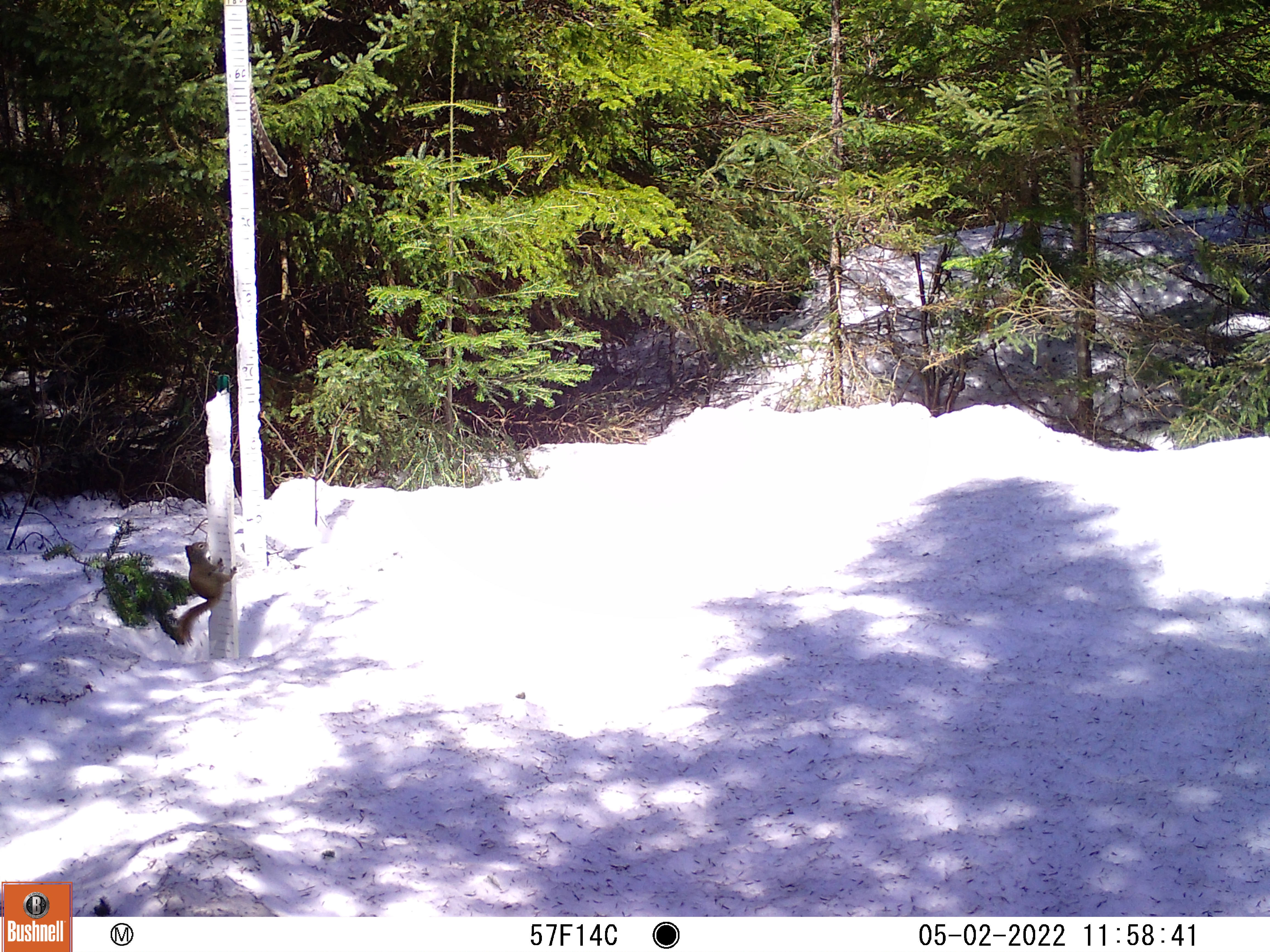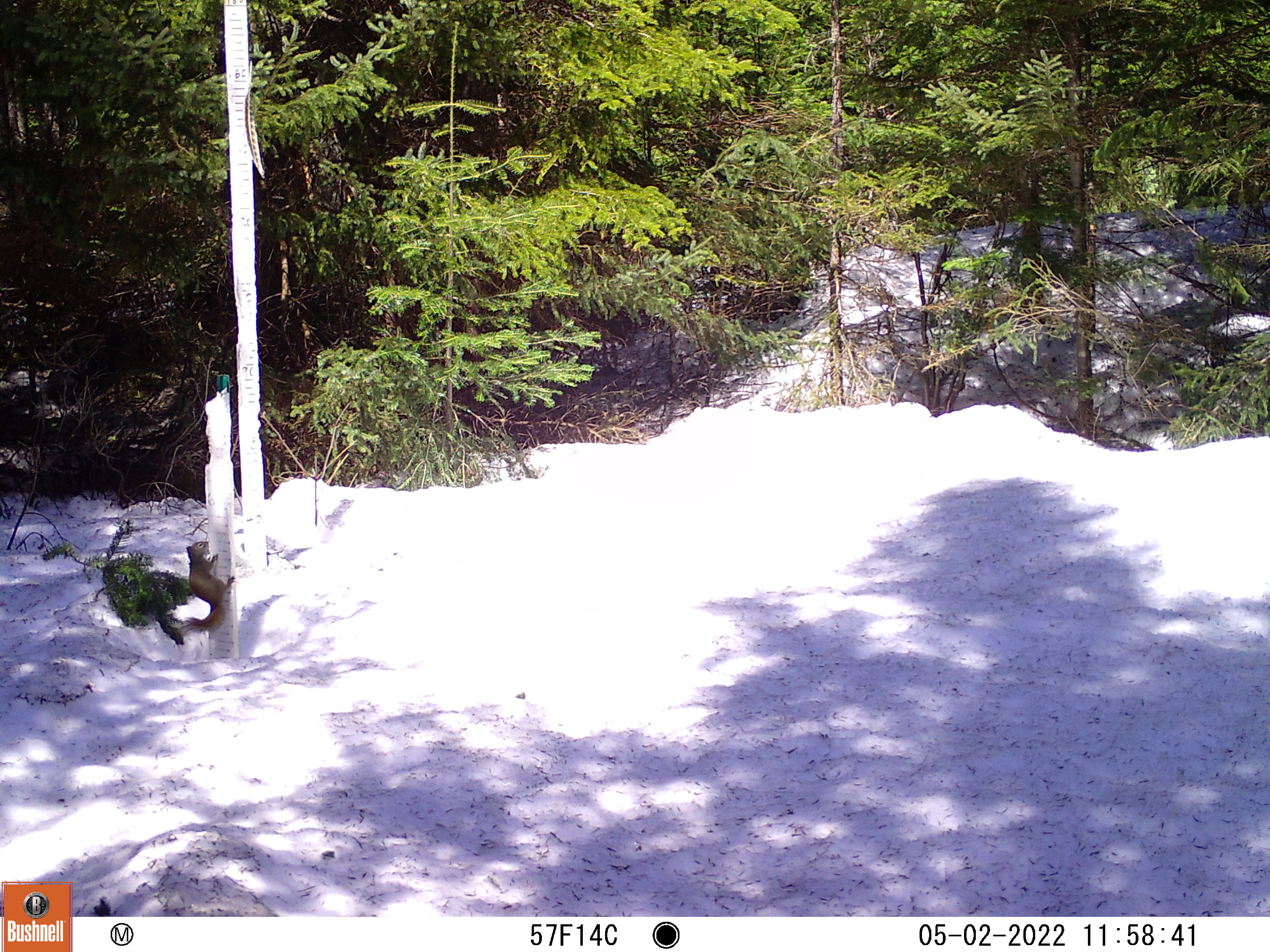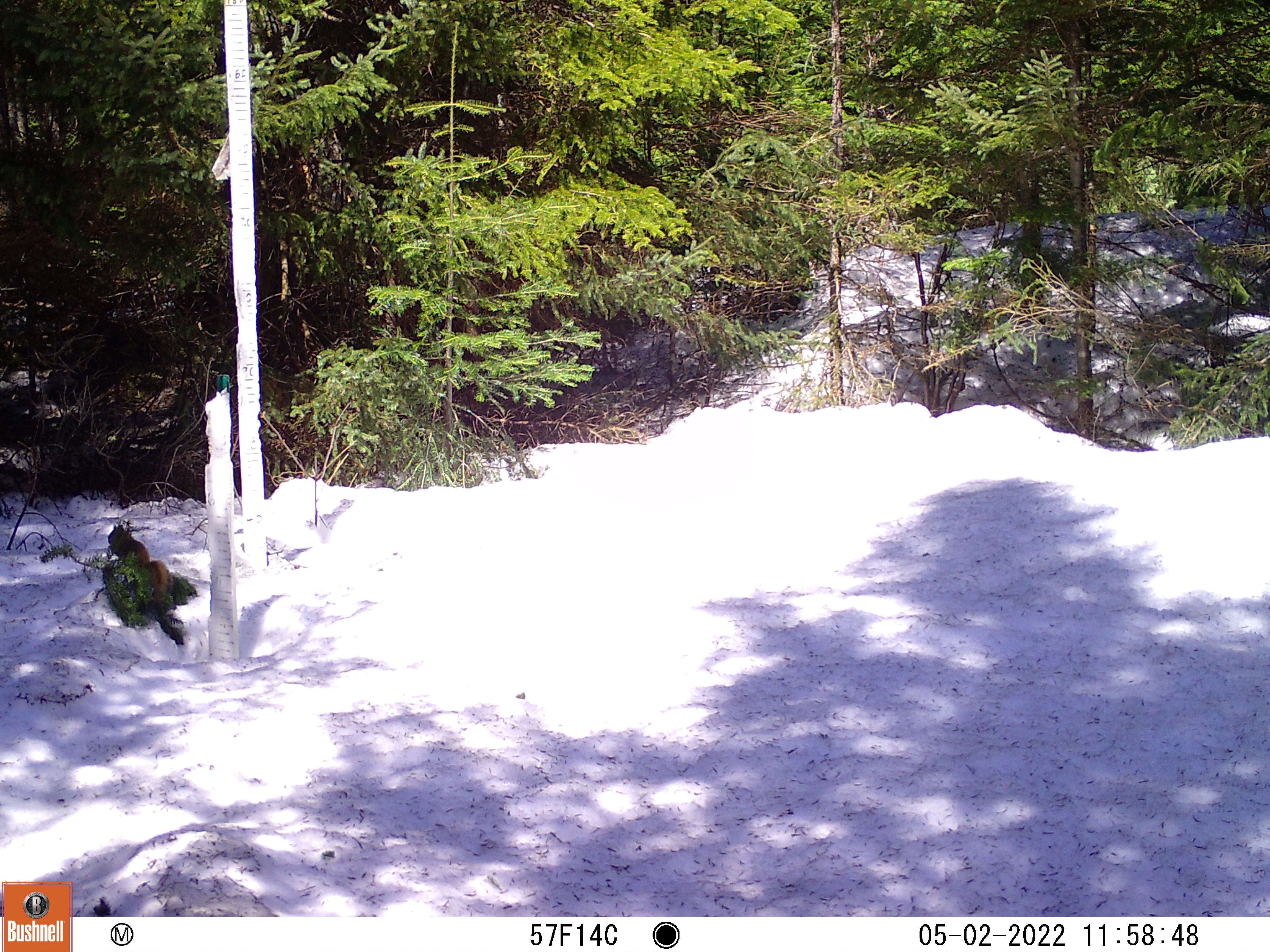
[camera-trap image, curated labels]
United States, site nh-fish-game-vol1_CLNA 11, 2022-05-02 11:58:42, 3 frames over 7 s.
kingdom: Animalia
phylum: Chordata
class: Mammalia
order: Rodentia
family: Sciuridae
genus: Sciurus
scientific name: Sciurus carolinensis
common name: gray squirrel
Gray squirrel (Sciurus carolinensis).